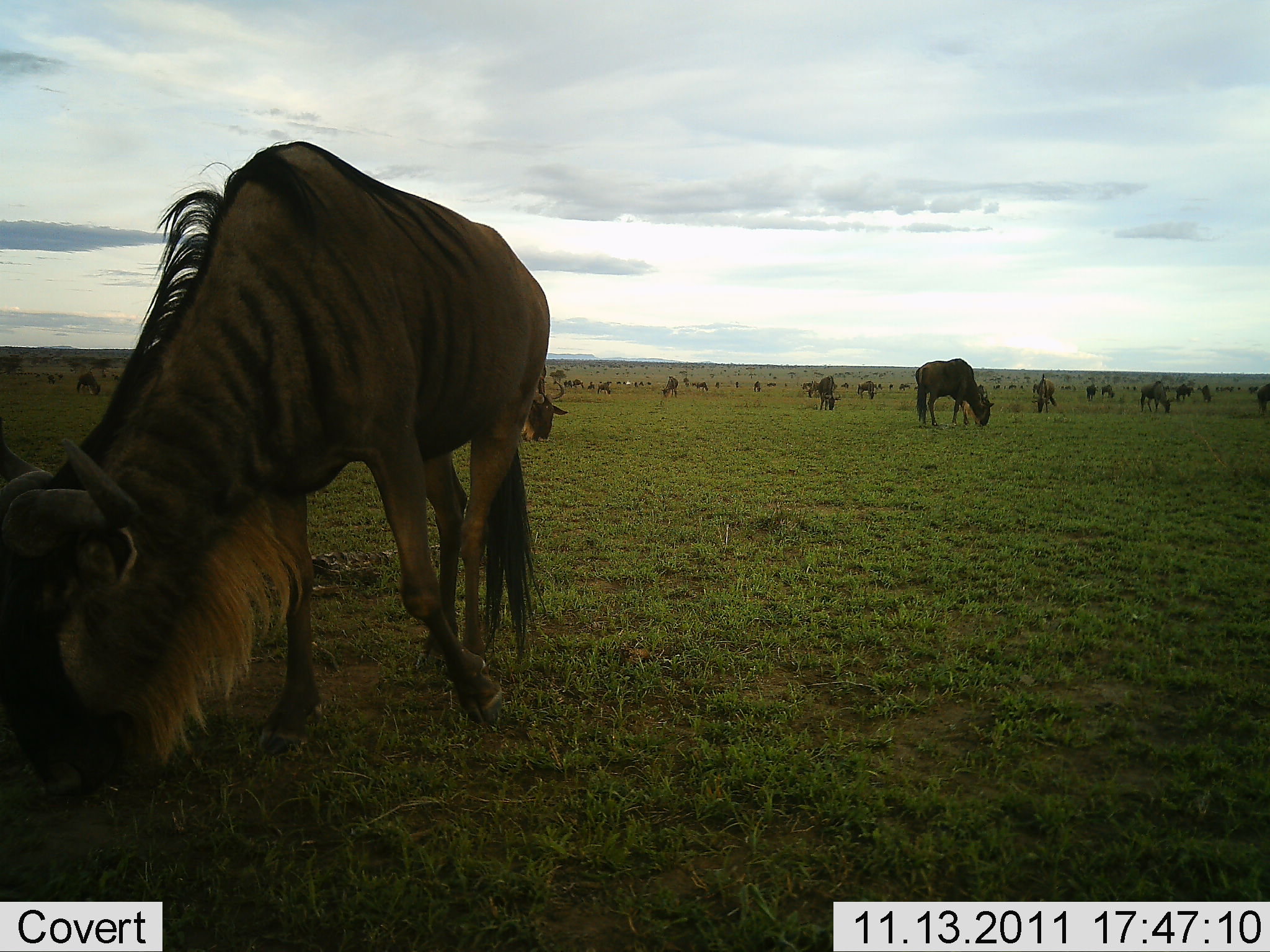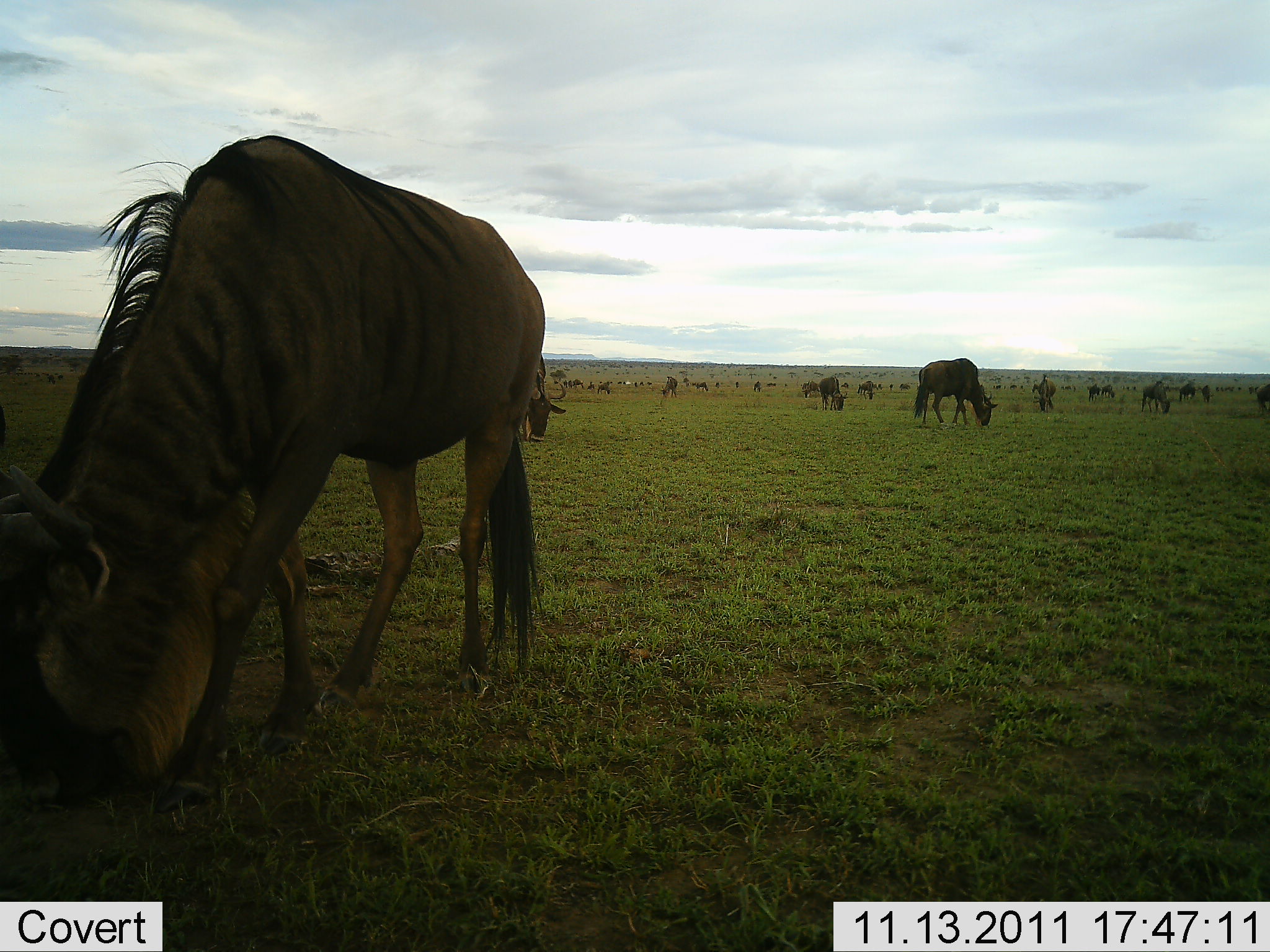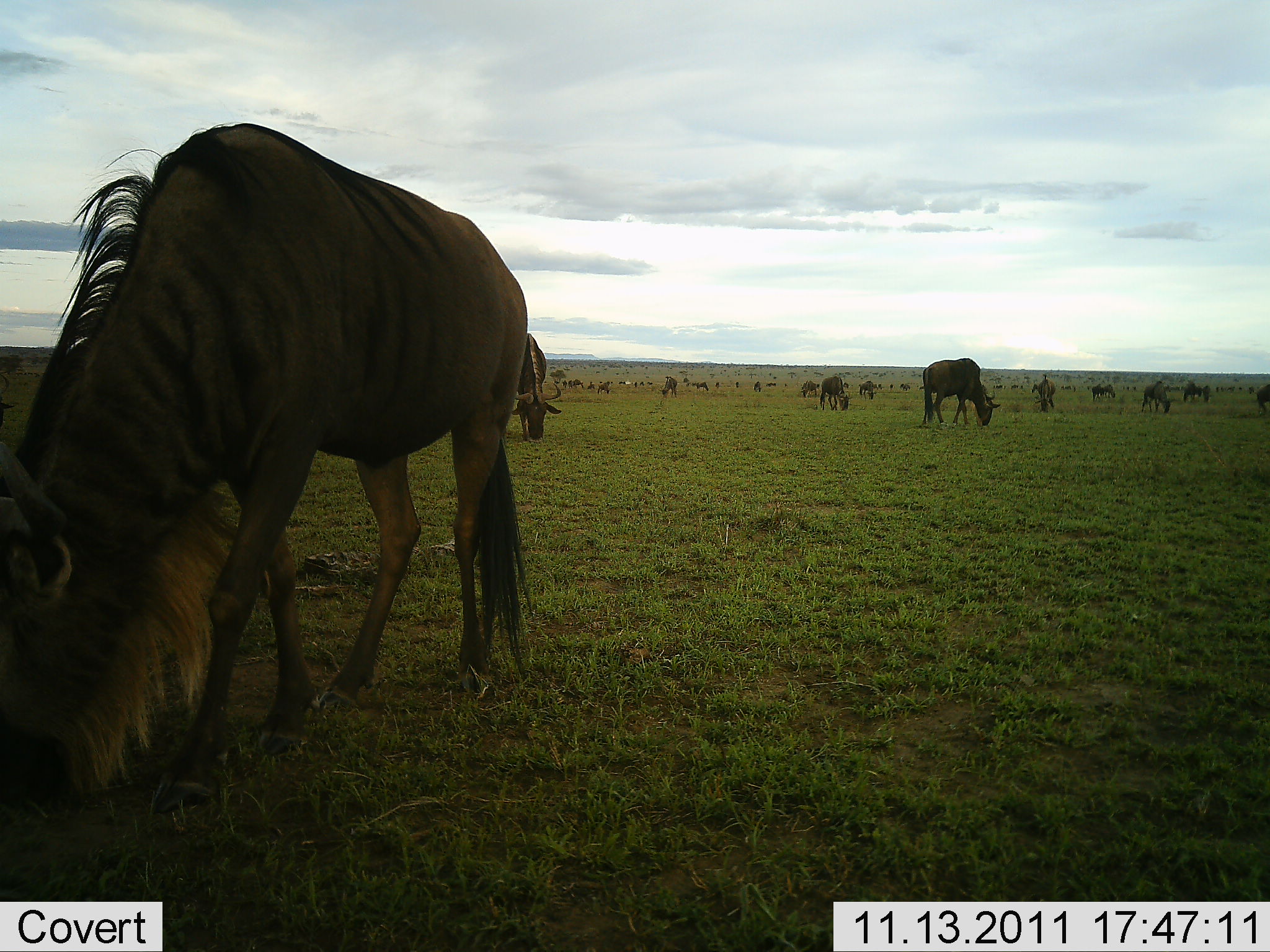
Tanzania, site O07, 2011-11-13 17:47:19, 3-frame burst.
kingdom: Animalia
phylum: Chordata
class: Mammalia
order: Artiodactyla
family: Bovidae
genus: Connochaetes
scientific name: Connochaetes taurinus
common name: blue wildebeest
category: wildebeest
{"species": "wildebeest (blue wildebeest) (Connochaetes taurinus)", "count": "11-50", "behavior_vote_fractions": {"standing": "45%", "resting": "0%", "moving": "18%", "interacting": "0%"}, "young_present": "0%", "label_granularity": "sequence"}